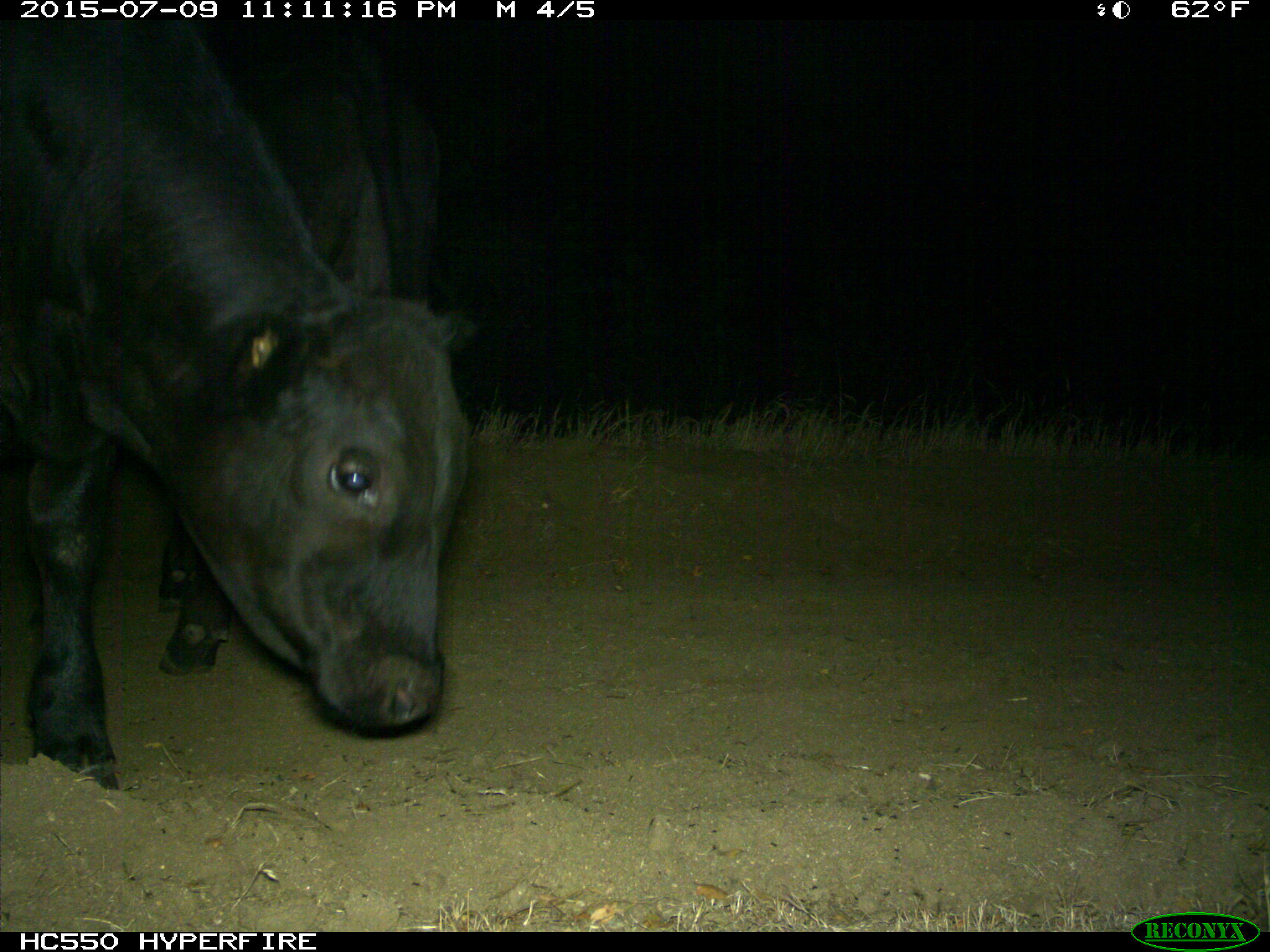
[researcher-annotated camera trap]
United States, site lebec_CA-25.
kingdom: Animalia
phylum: Chordata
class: Mammalia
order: Artiodactyla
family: Bovidae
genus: Bos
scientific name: Bos taurus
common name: domestic cow